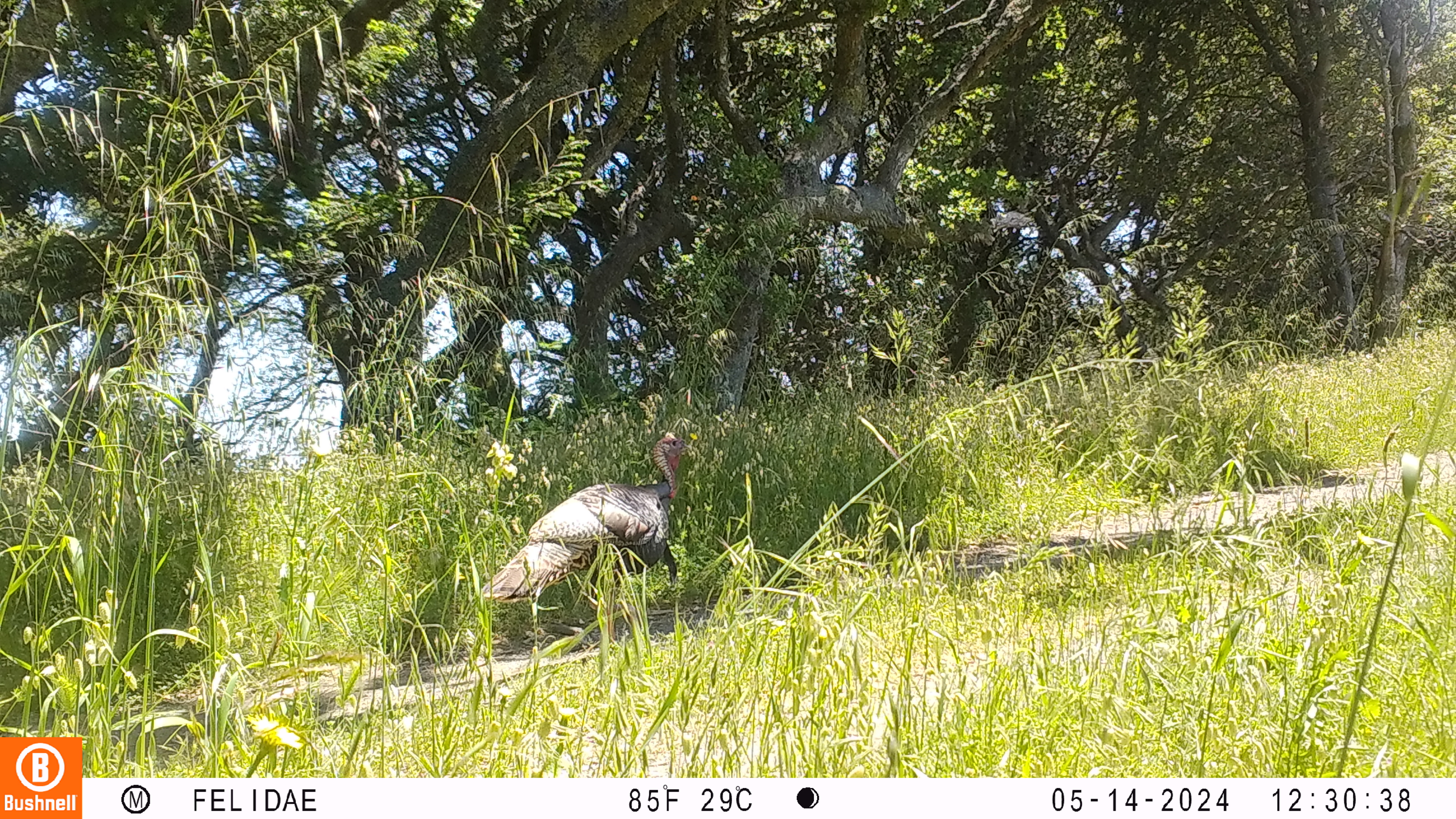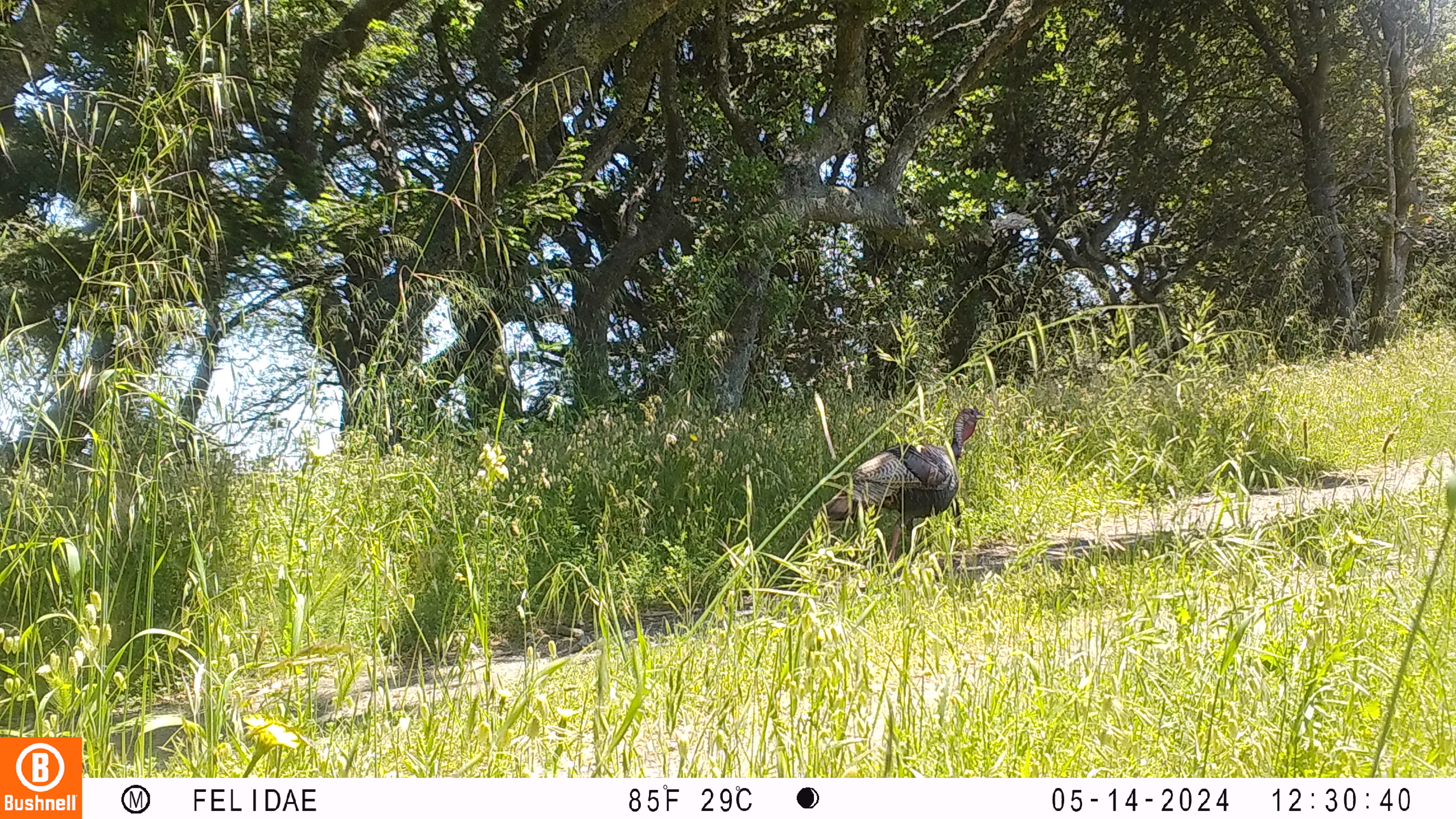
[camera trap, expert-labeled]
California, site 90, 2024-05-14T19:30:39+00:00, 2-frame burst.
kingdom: Animalia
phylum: Chordata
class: Aves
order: Galliformes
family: Phasianidae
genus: Meleagris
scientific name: Meleagris gallopavo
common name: turkey